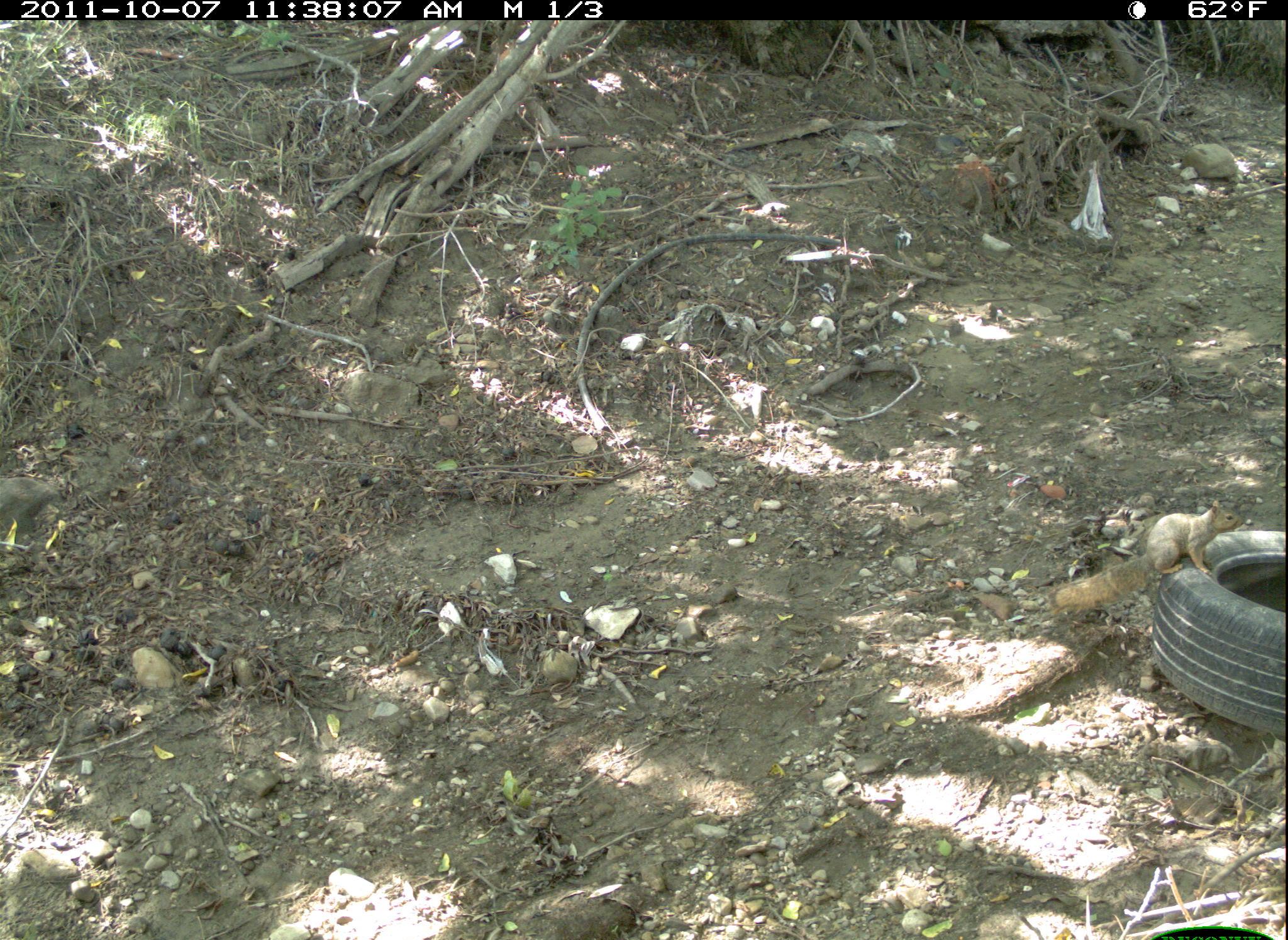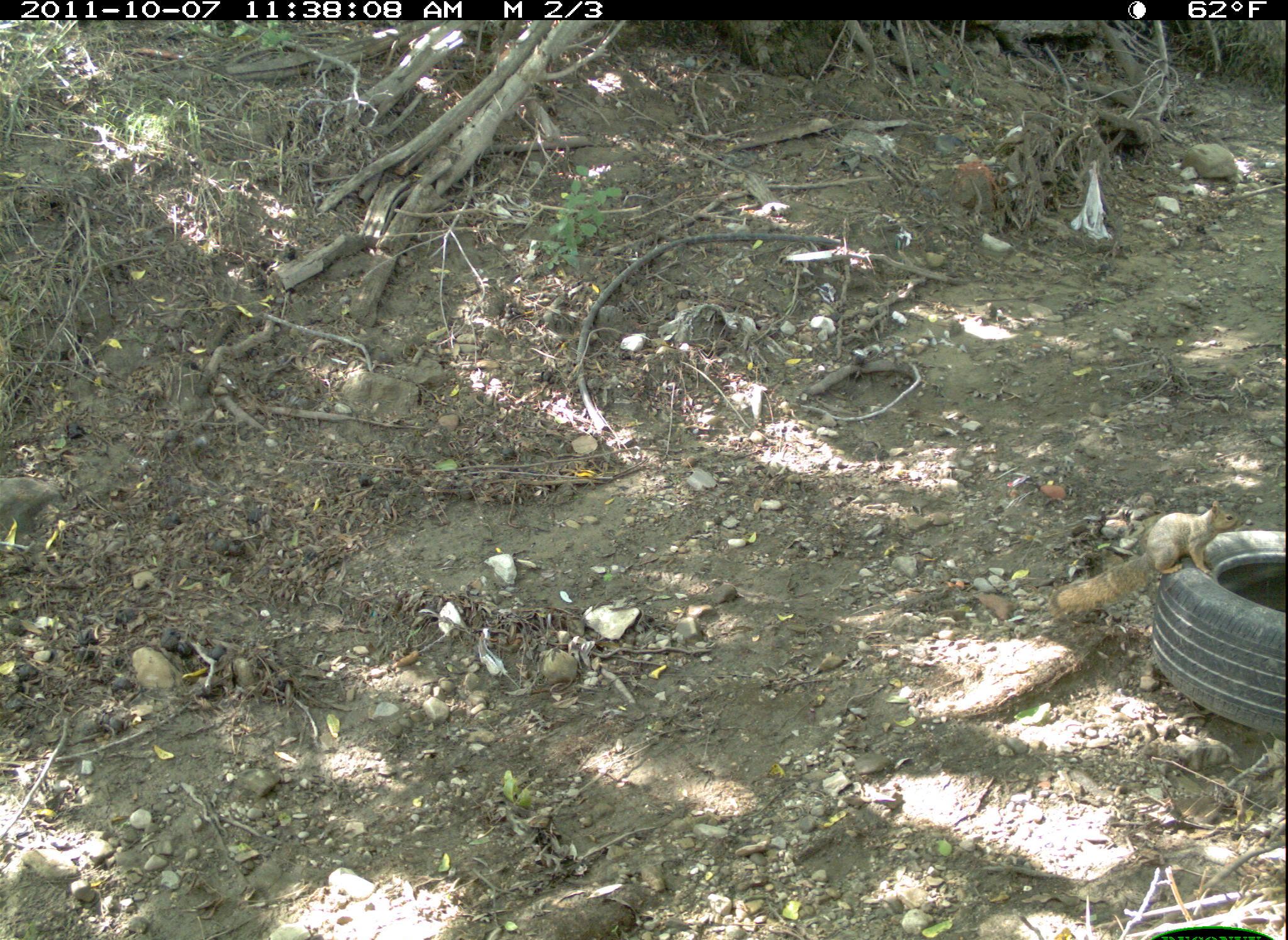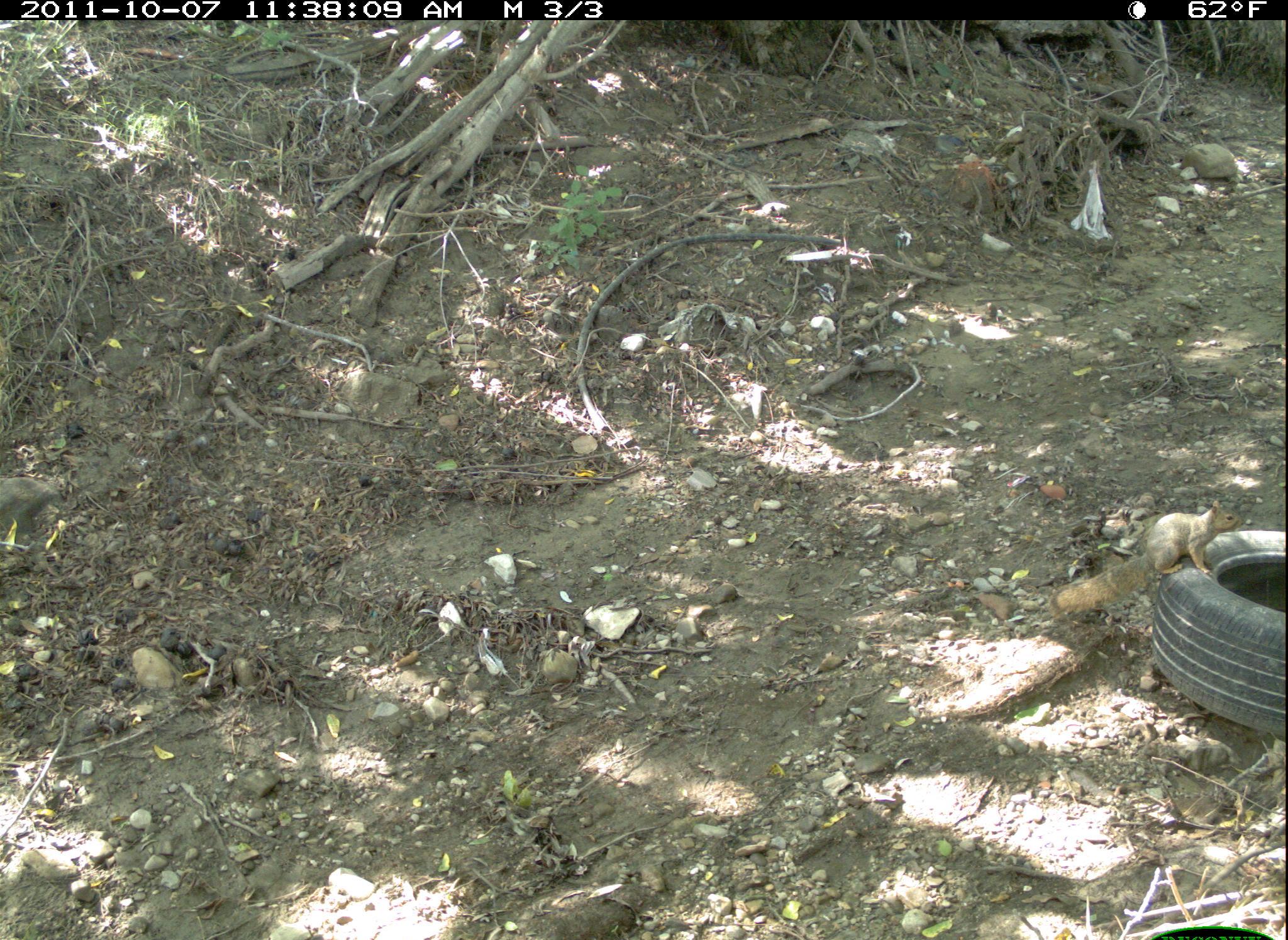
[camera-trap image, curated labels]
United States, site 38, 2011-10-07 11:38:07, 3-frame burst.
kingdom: Animalia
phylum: Chordata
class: Mammalia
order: Rodentia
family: Sciuridae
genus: Sciurus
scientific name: Sciurus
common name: squirrel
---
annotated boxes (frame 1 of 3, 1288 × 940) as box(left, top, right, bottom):
squirrel: box(1058, 453, 1248, 635)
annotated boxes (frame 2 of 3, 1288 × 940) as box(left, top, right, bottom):
squirrel: box(1035, 486, 1254, 639)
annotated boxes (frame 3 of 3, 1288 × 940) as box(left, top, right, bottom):
squirrel: box(1042, 485, 1253, 627)